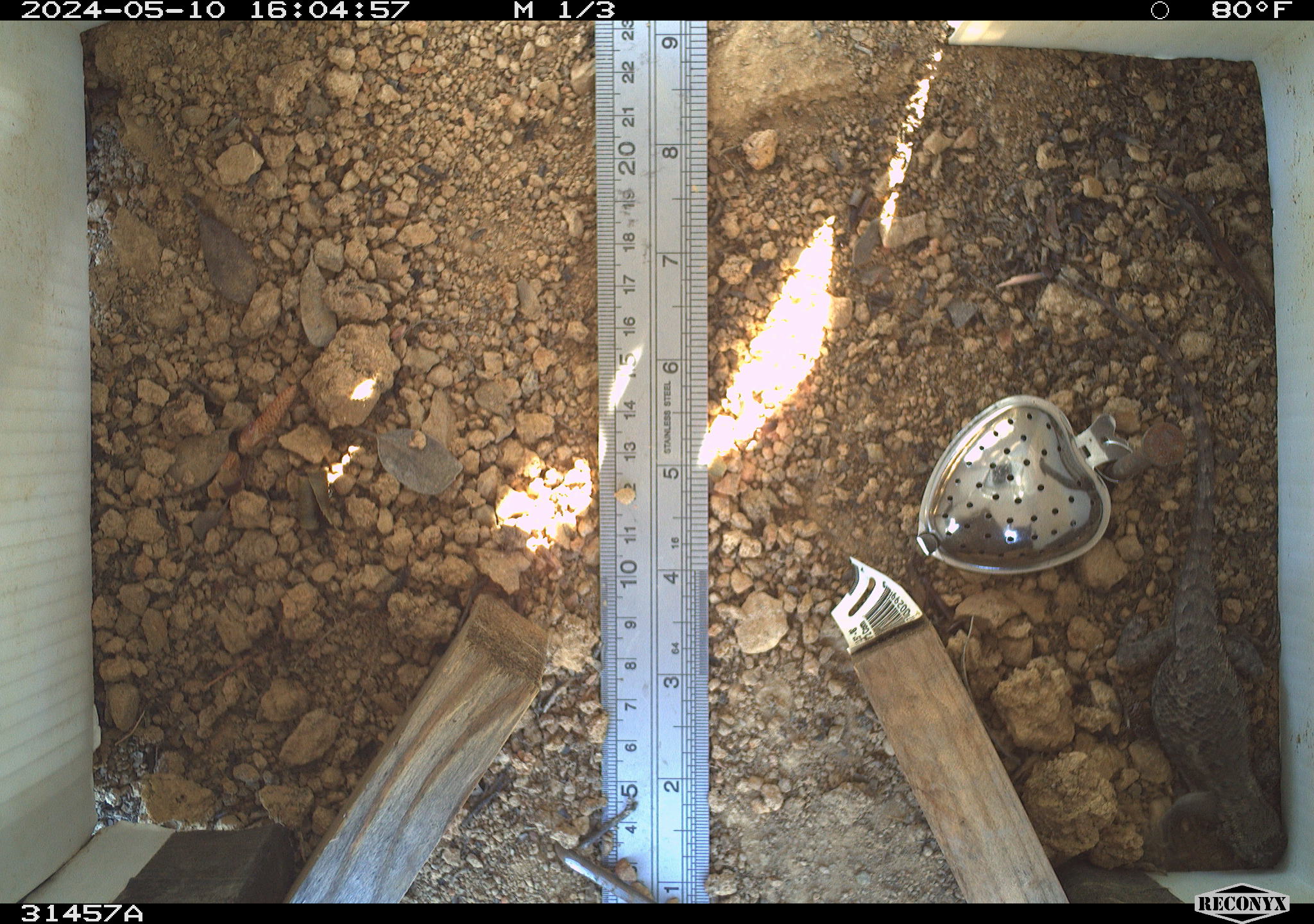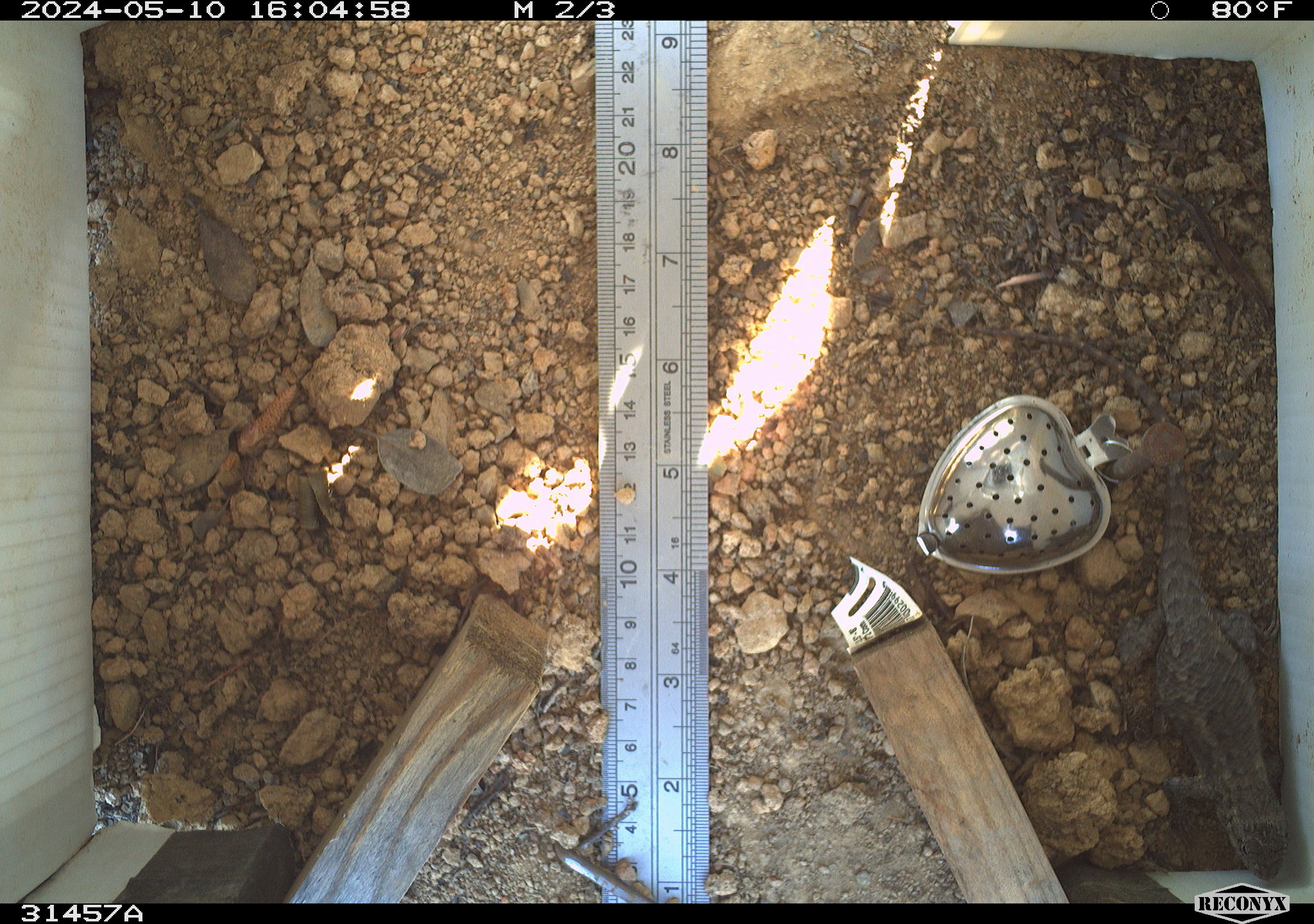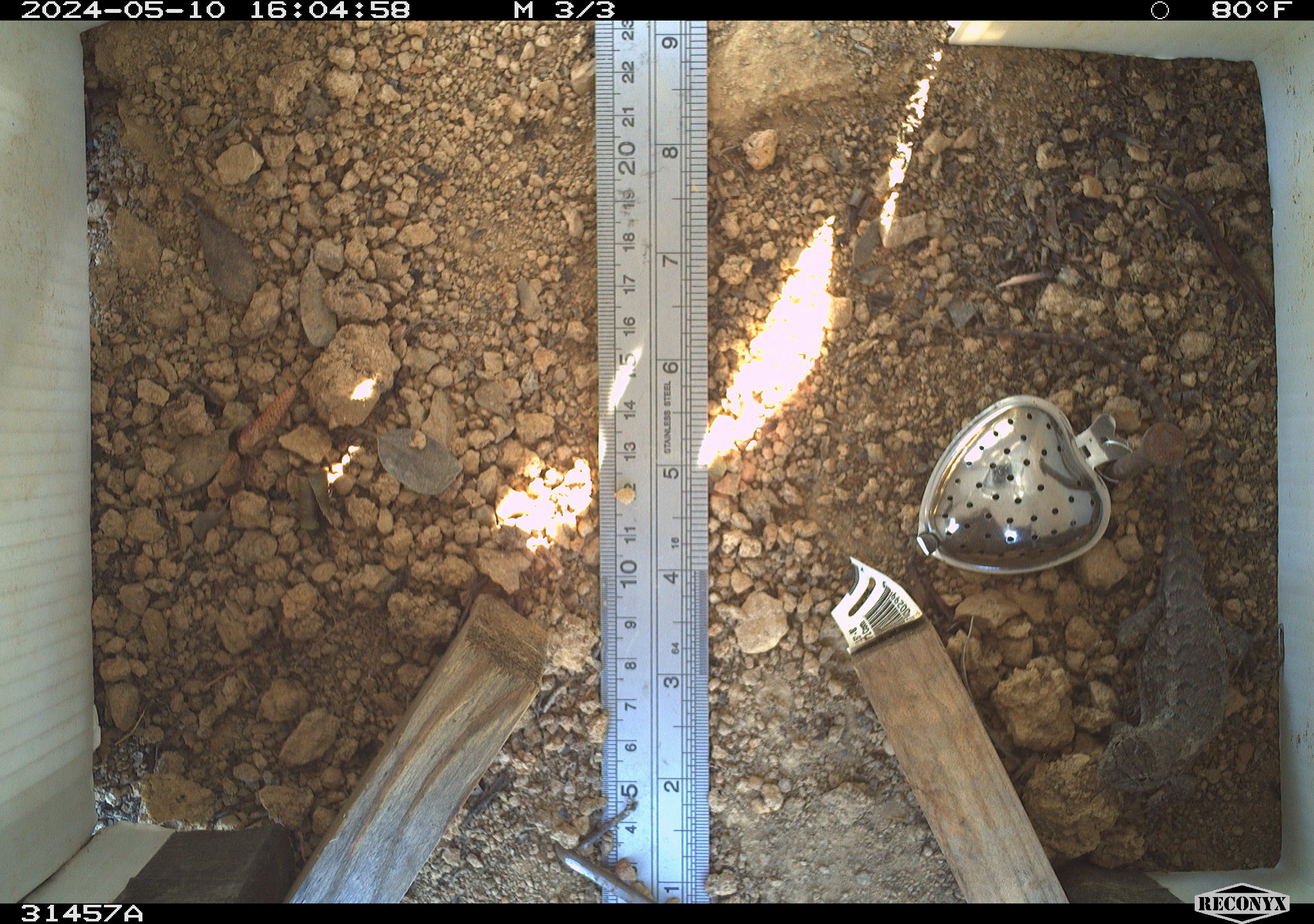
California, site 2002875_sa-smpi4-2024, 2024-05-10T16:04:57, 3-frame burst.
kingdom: Animalia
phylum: Chordata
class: Reptilia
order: Squamata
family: Phrynosomatidae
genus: Sceloporus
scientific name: Sceloporus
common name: spiny lizards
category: sceloporus species